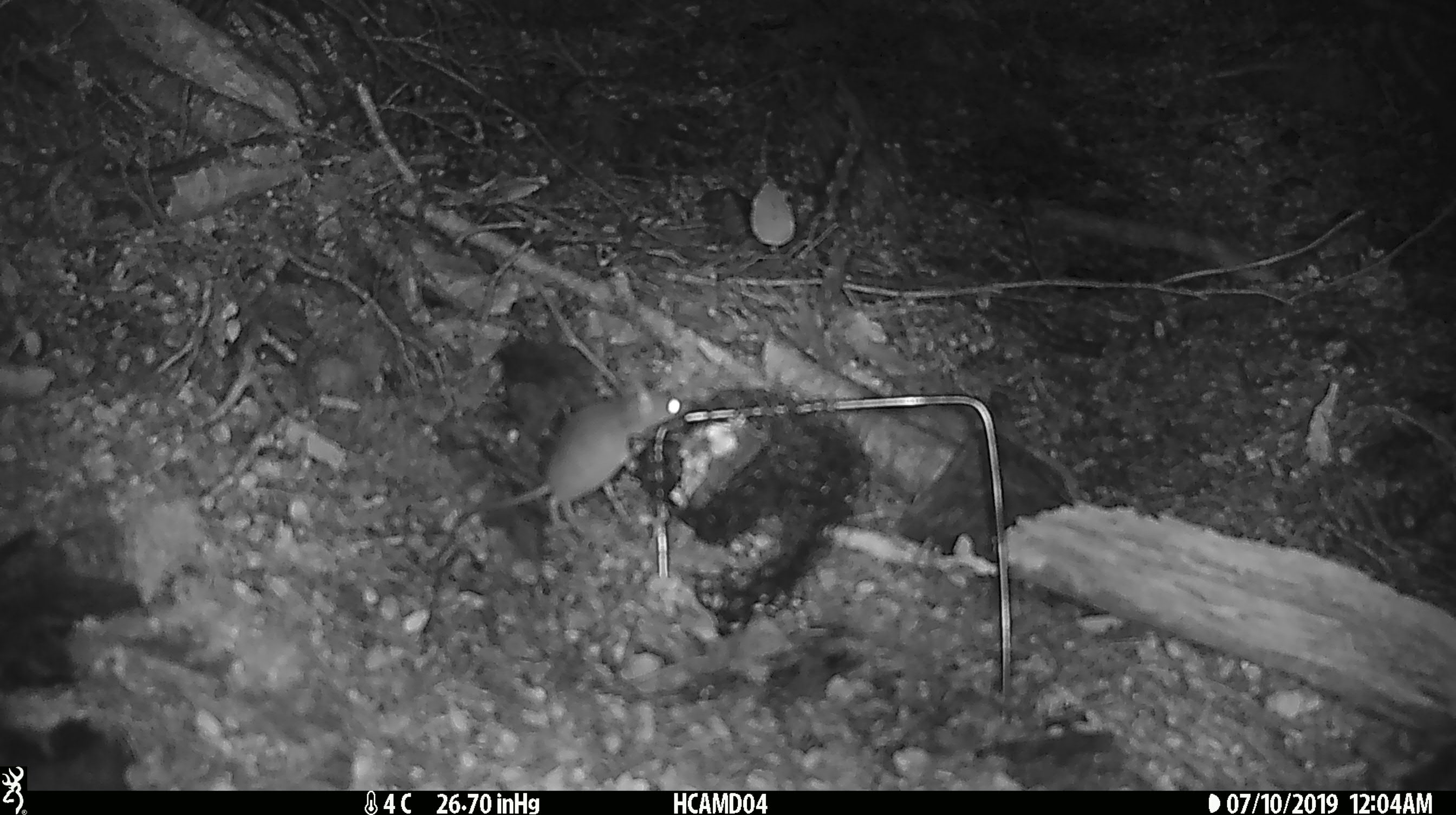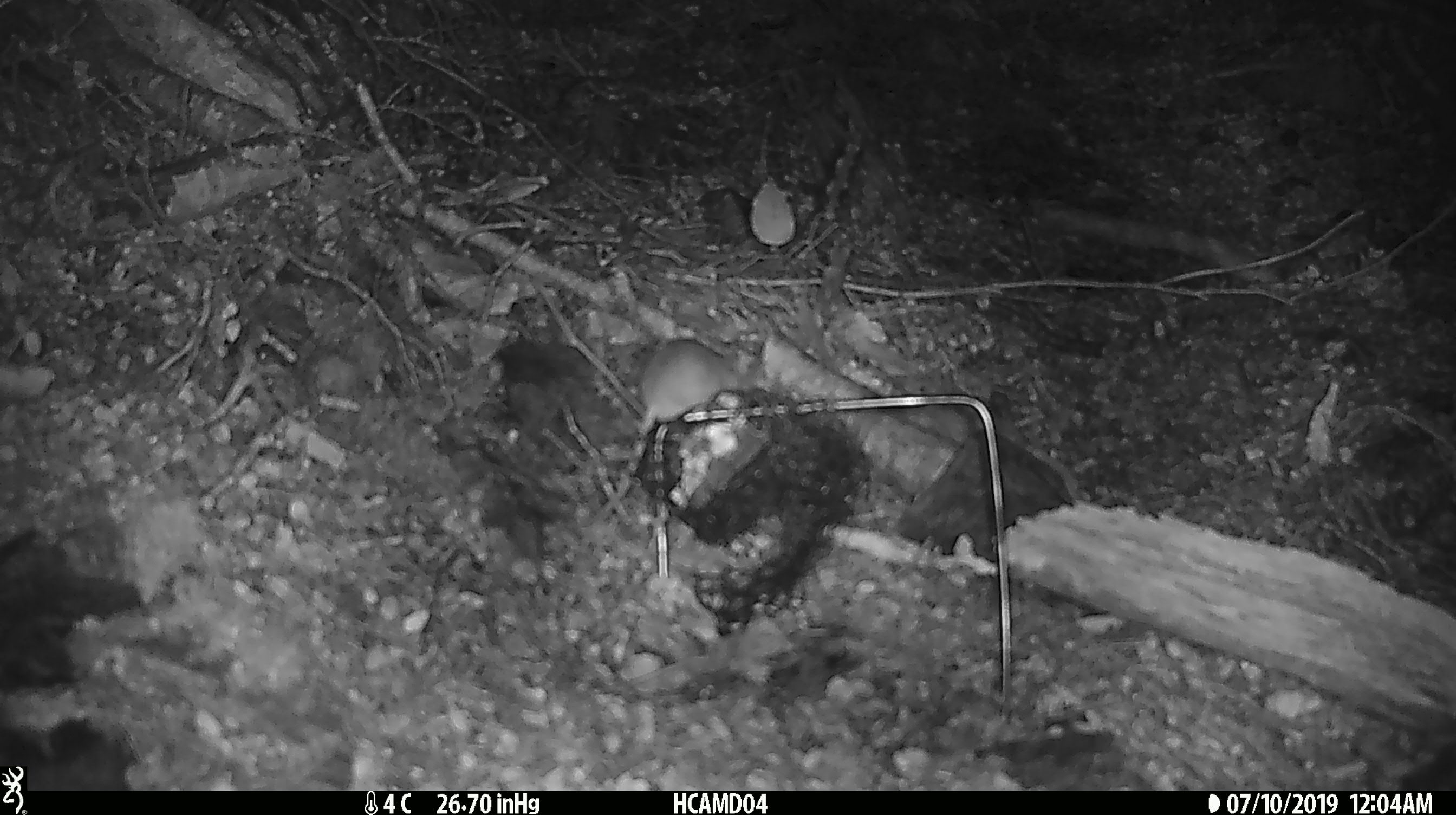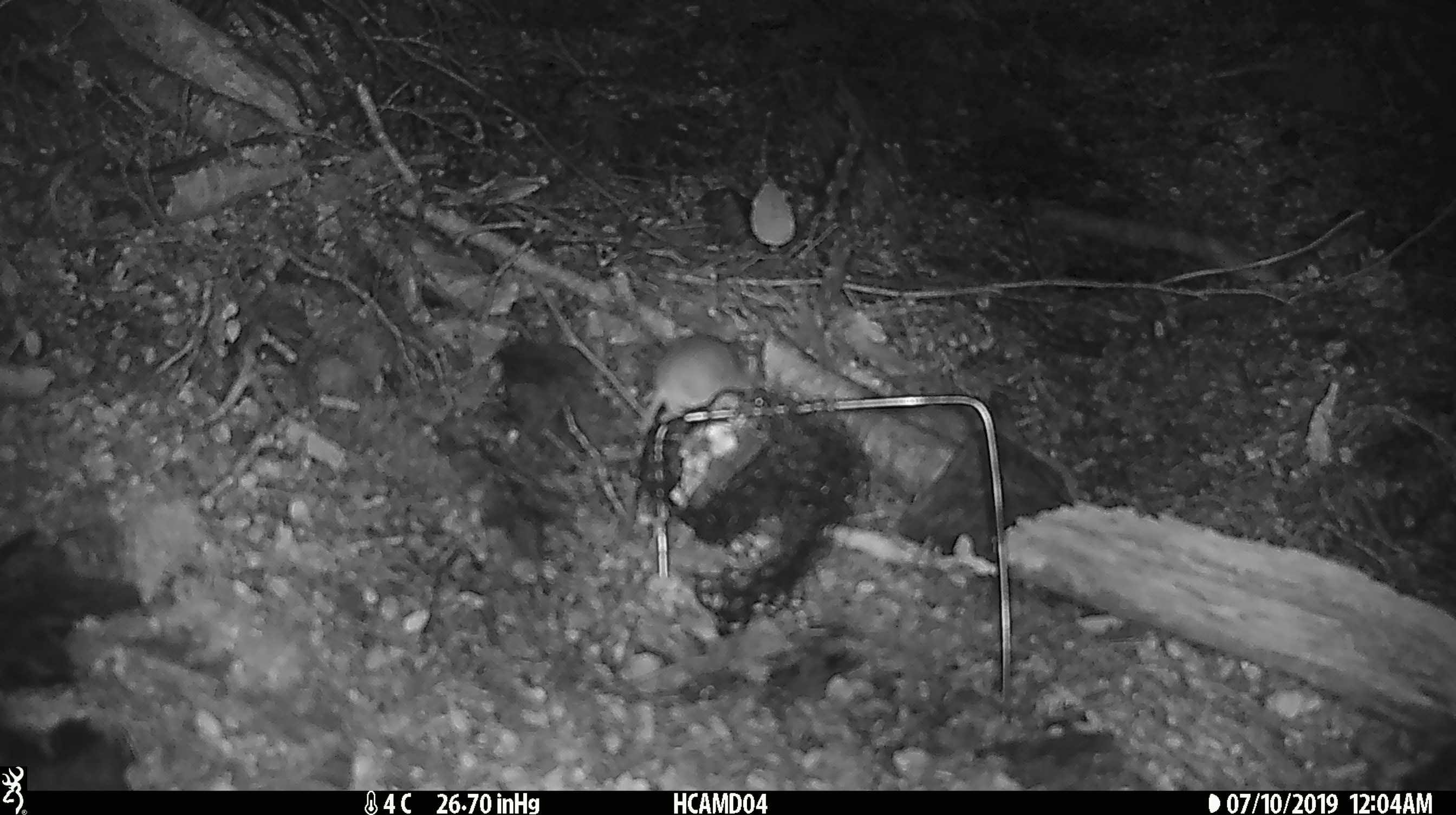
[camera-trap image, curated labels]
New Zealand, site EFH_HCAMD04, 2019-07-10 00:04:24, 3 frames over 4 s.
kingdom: Animalia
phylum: Chordata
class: Mammalia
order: Rodentia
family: Muridae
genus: Mus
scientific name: Mus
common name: mouse